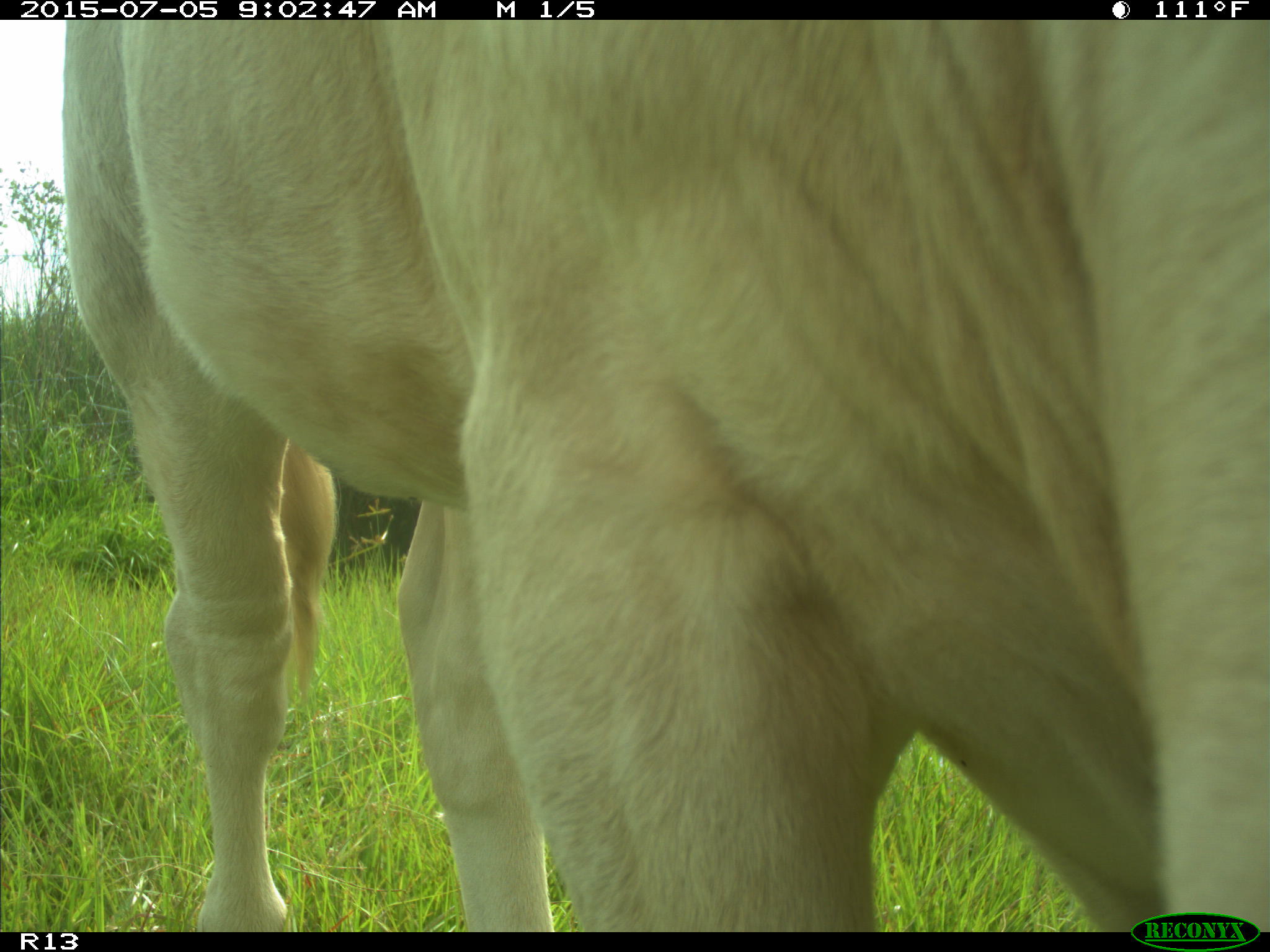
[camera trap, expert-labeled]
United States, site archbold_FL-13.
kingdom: Animalia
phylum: Chordata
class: Mammalia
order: Artiodactyla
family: Bovidae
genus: Bos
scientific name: Bos taurus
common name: domestic cow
Bos taurus (domestic cow).